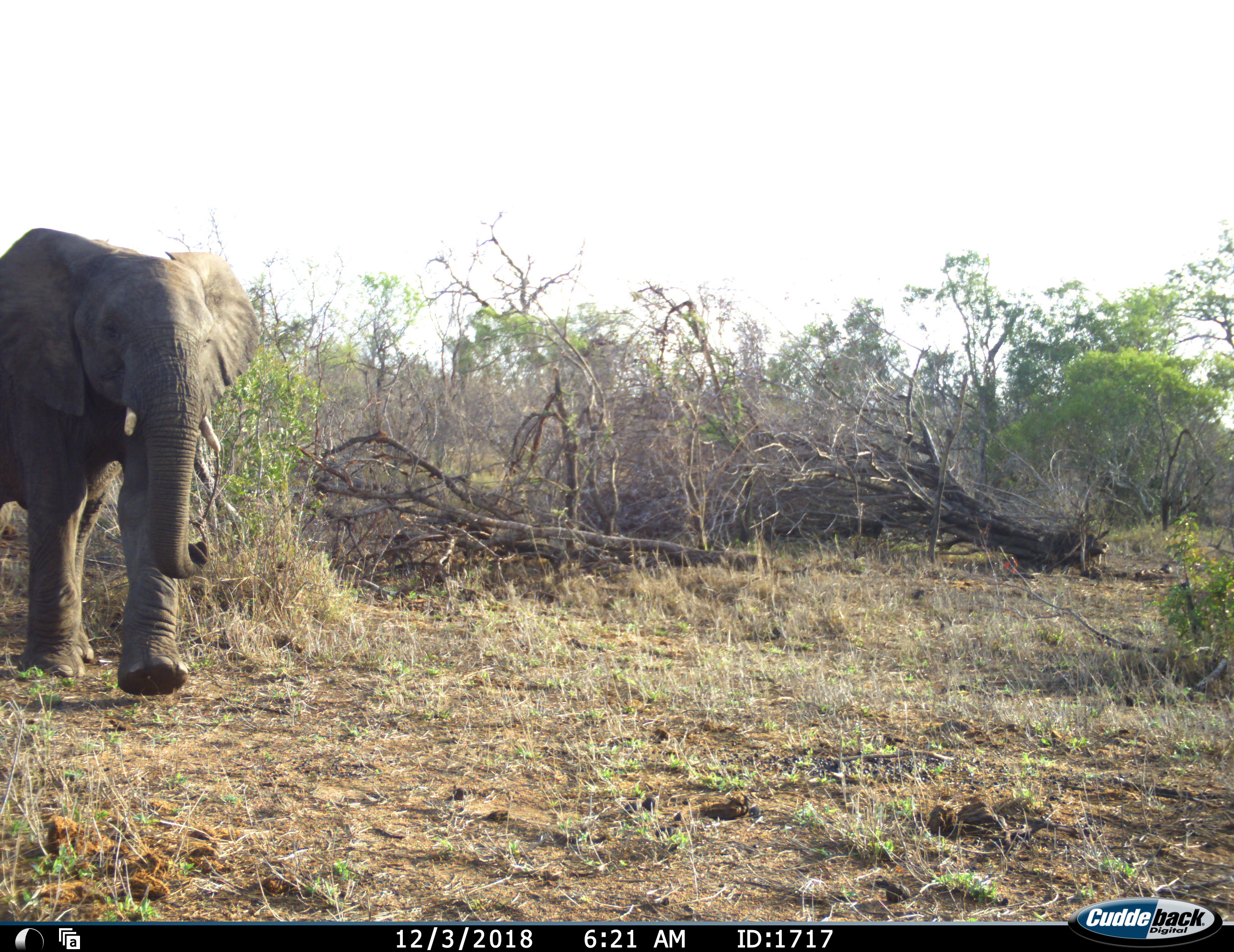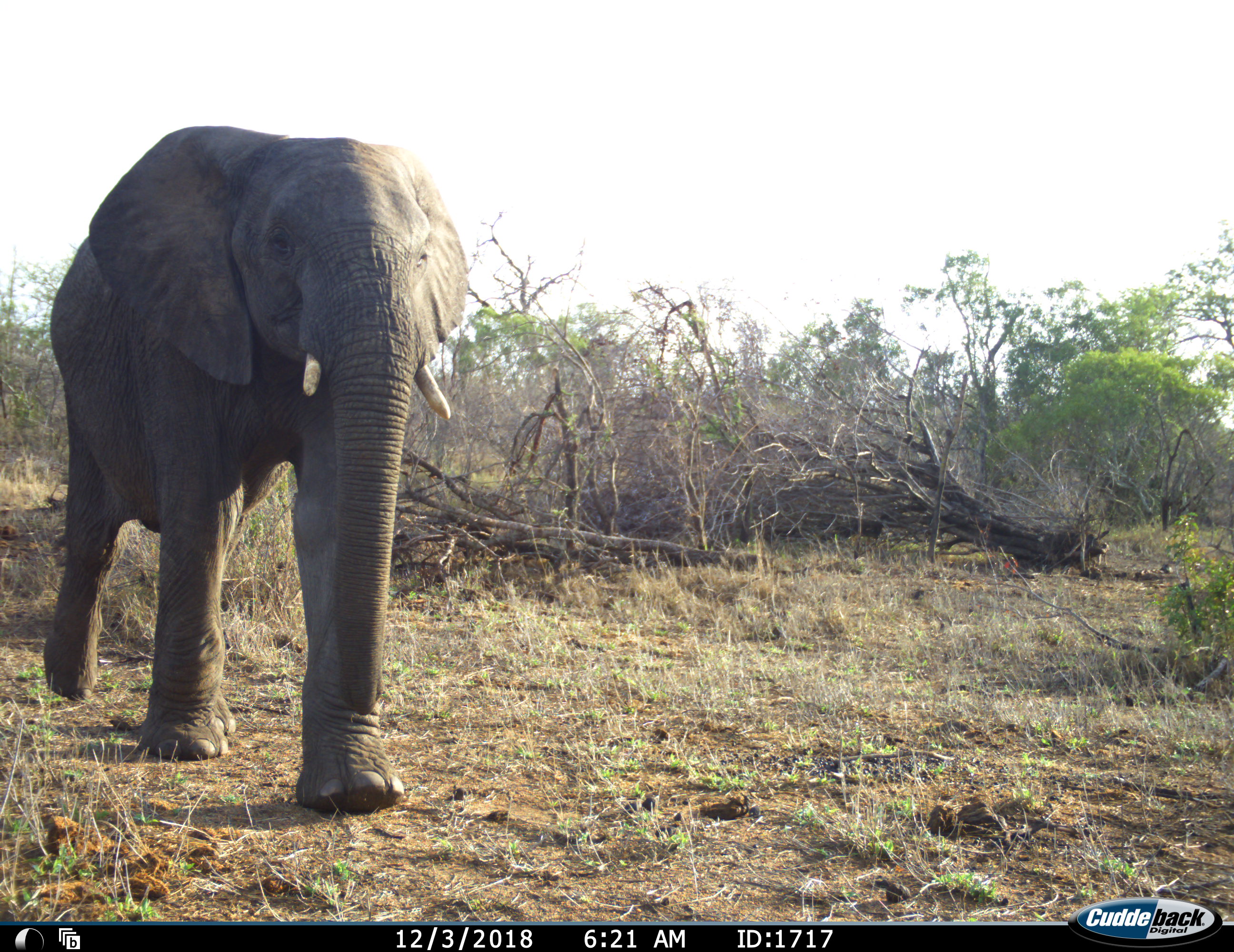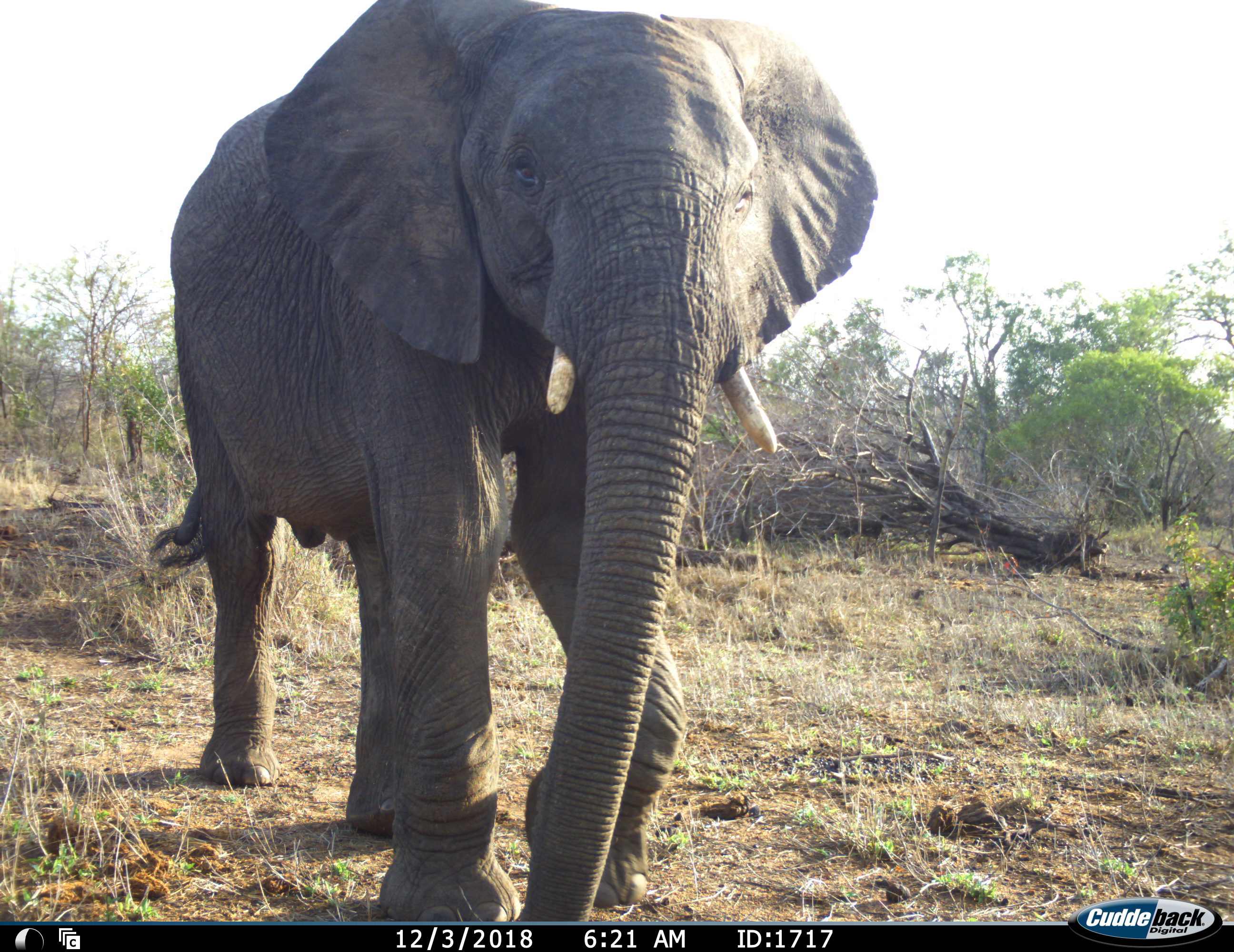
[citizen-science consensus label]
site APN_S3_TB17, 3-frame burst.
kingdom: Animalia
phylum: Chordata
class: Mammalia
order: Proboscidea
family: Elephantidae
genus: Loxodonta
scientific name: Loxodonta africana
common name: african bush elephant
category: elephant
Elephant (african bush elephant) (Loxodonta africana), count 1. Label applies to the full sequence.